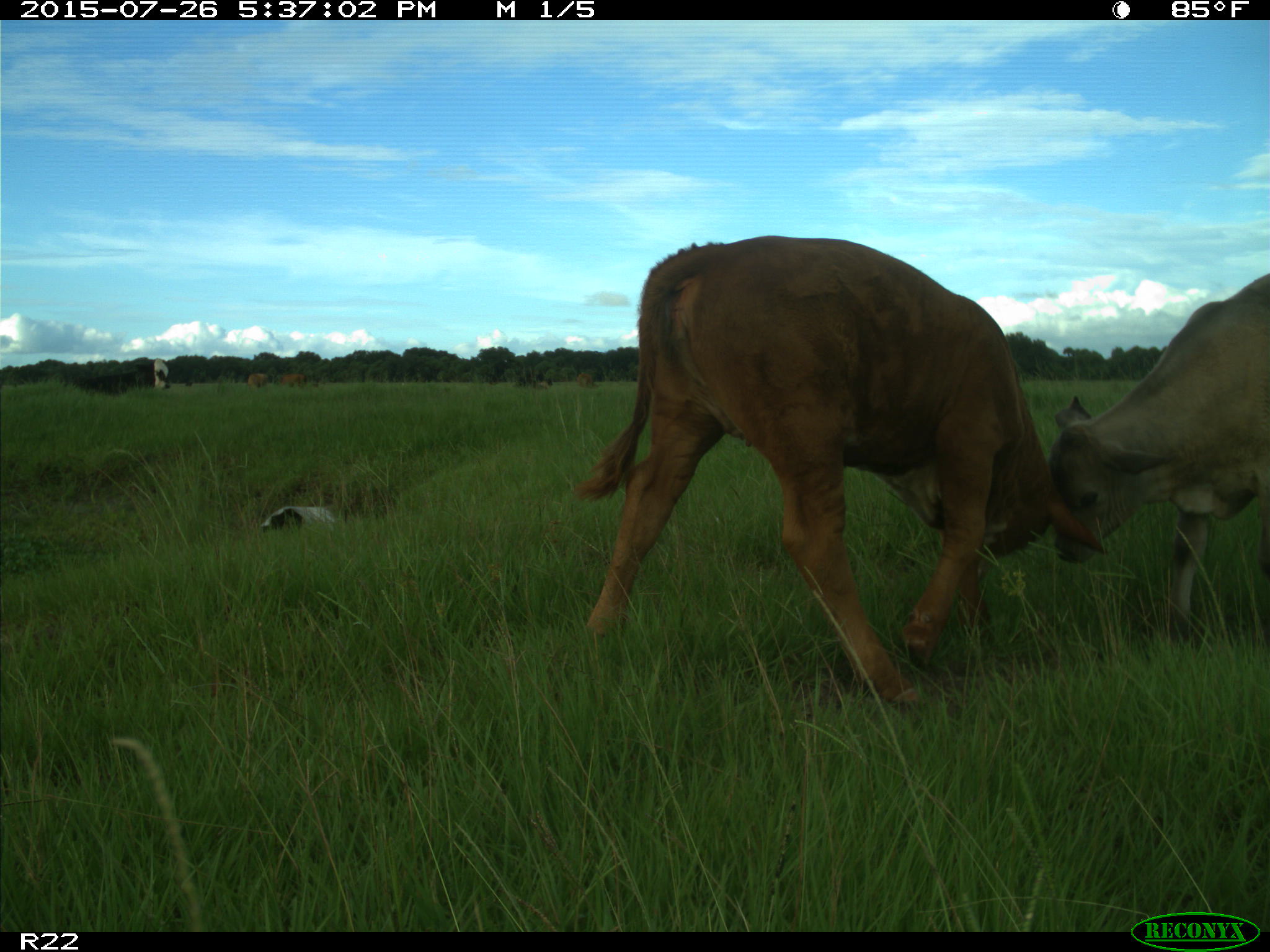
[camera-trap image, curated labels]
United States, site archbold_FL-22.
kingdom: Animalia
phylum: Chordata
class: Mammalia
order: Artiodactyla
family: Bovidae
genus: Bos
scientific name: Bos taurus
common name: domestic cow